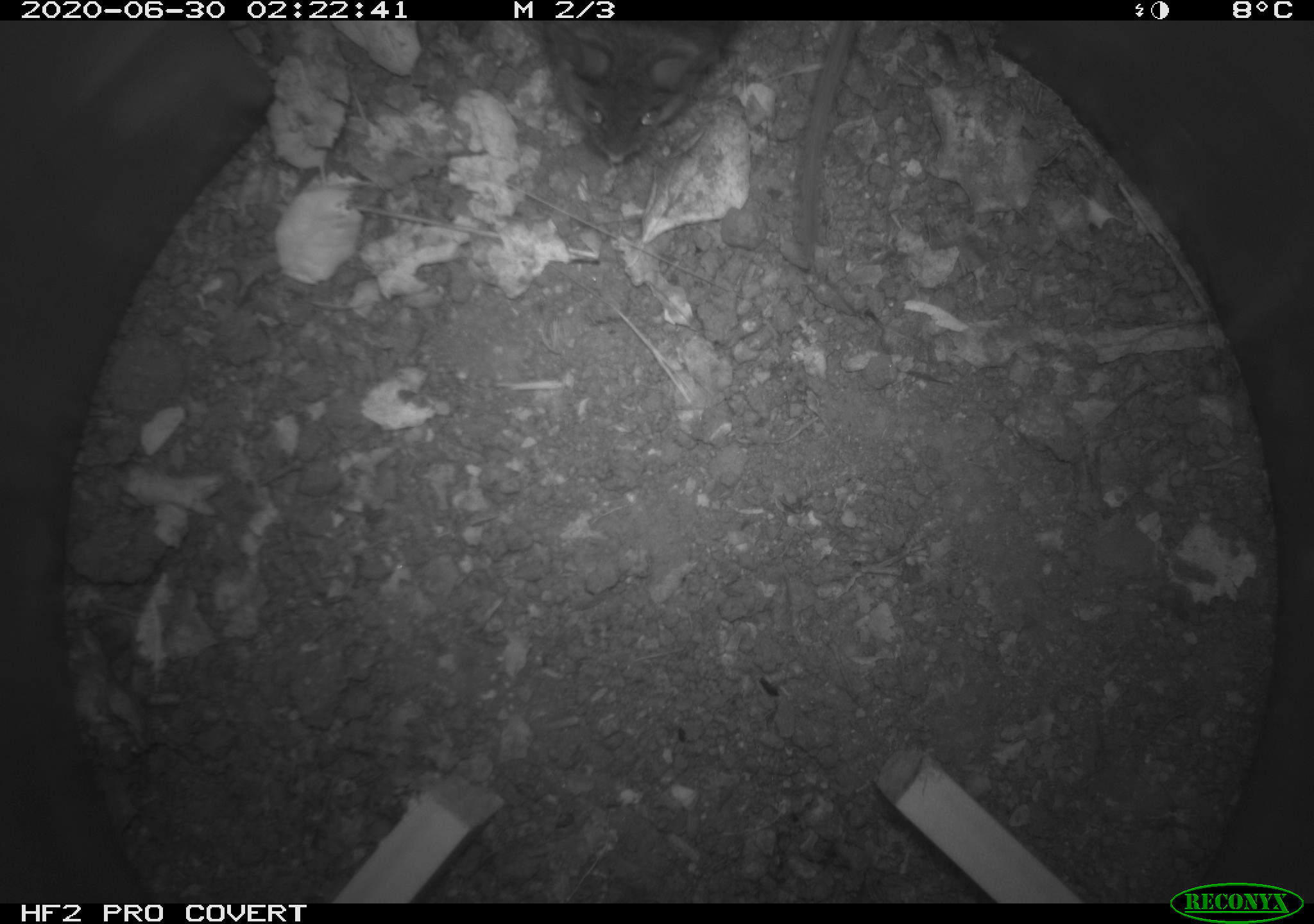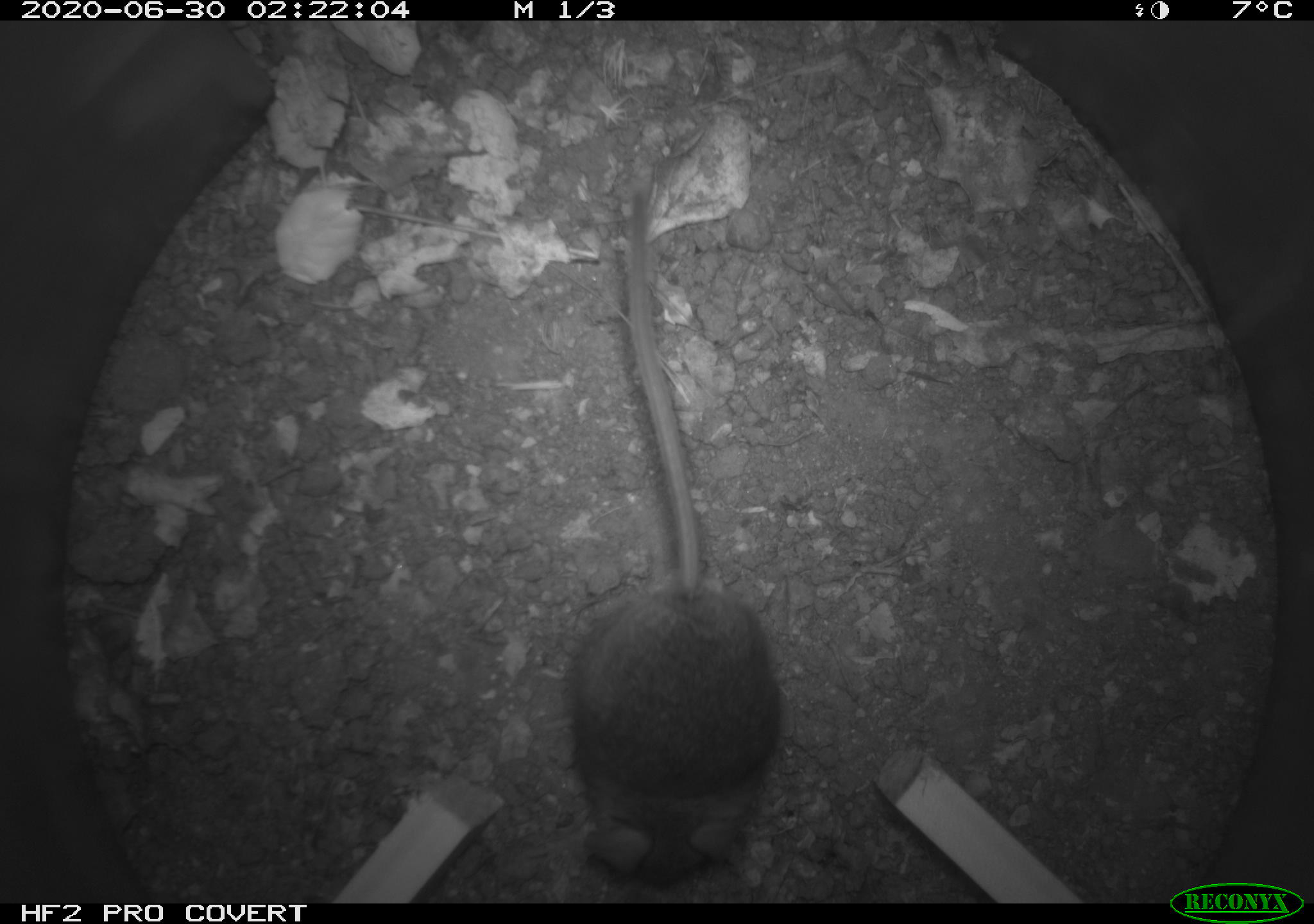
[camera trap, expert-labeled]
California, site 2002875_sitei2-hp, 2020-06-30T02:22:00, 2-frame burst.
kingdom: Animalia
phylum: Chordata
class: Mammalia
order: Rodentia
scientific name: Rodentia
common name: rodent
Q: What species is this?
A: Rodent (Rodentia).